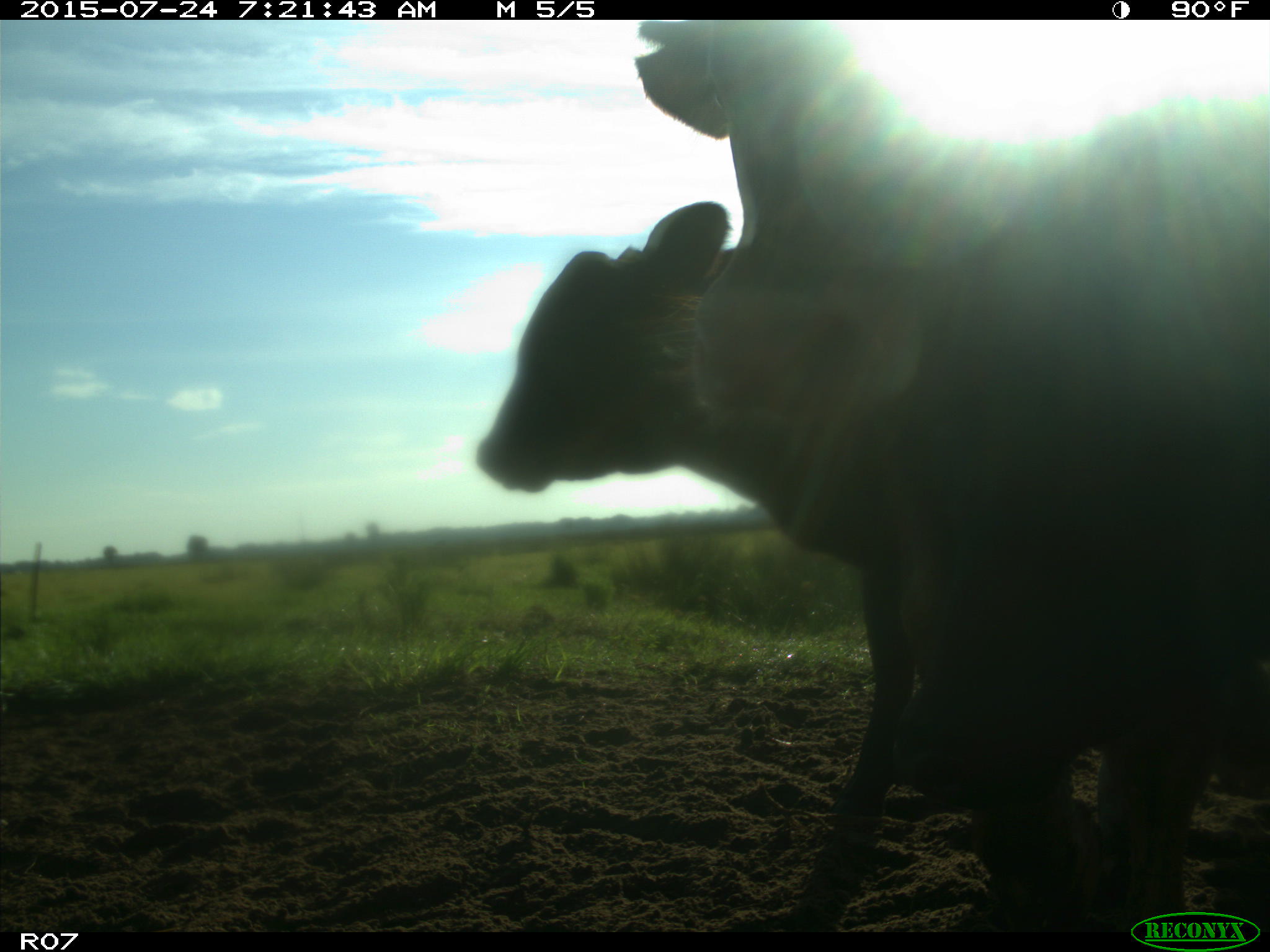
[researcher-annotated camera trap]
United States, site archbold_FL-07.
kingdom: Animalia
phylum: Chordata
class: Mammalia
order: Artiodactyla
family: Bovidae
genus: Bos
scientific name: Bos taurus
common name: domestic cow